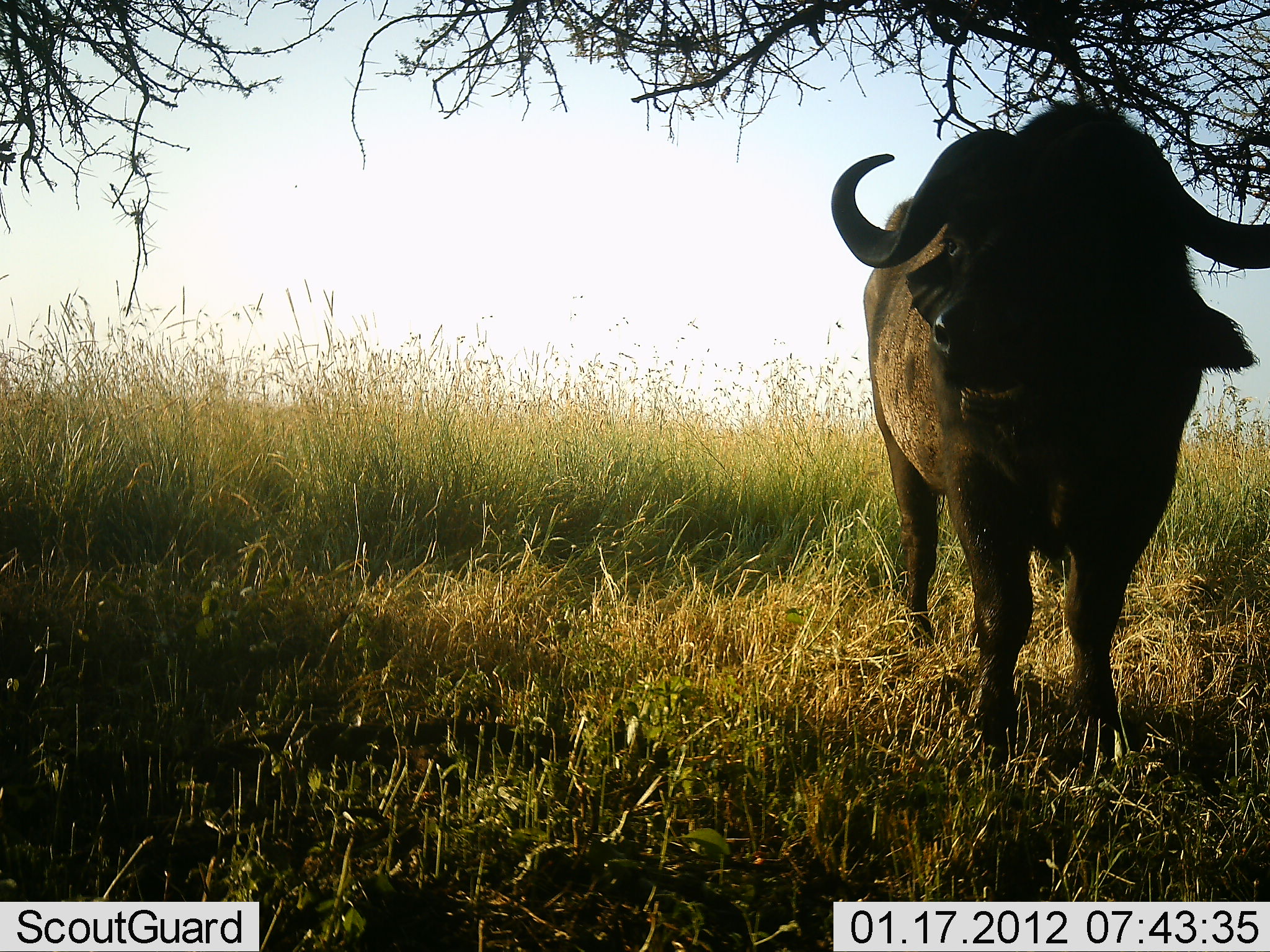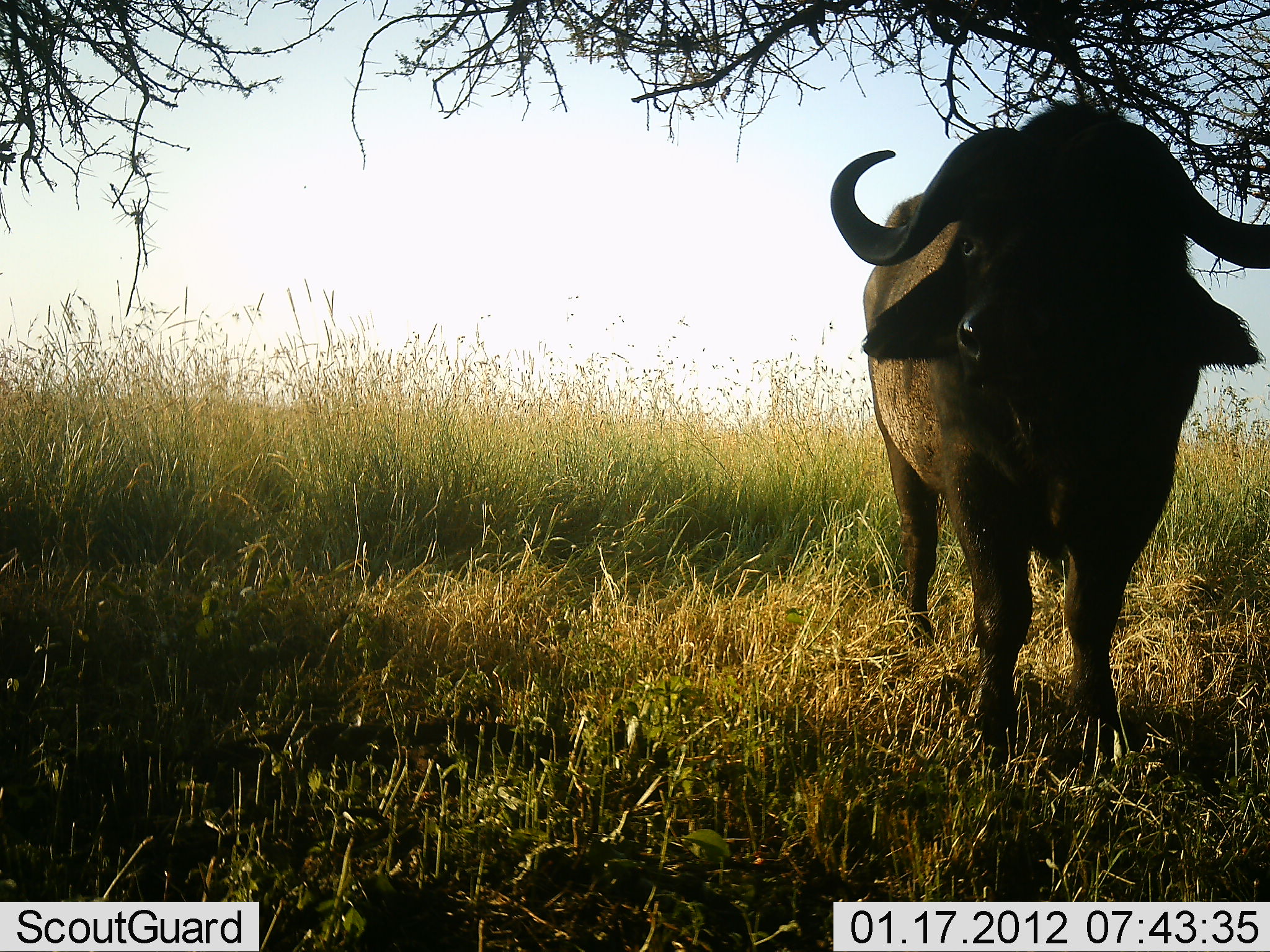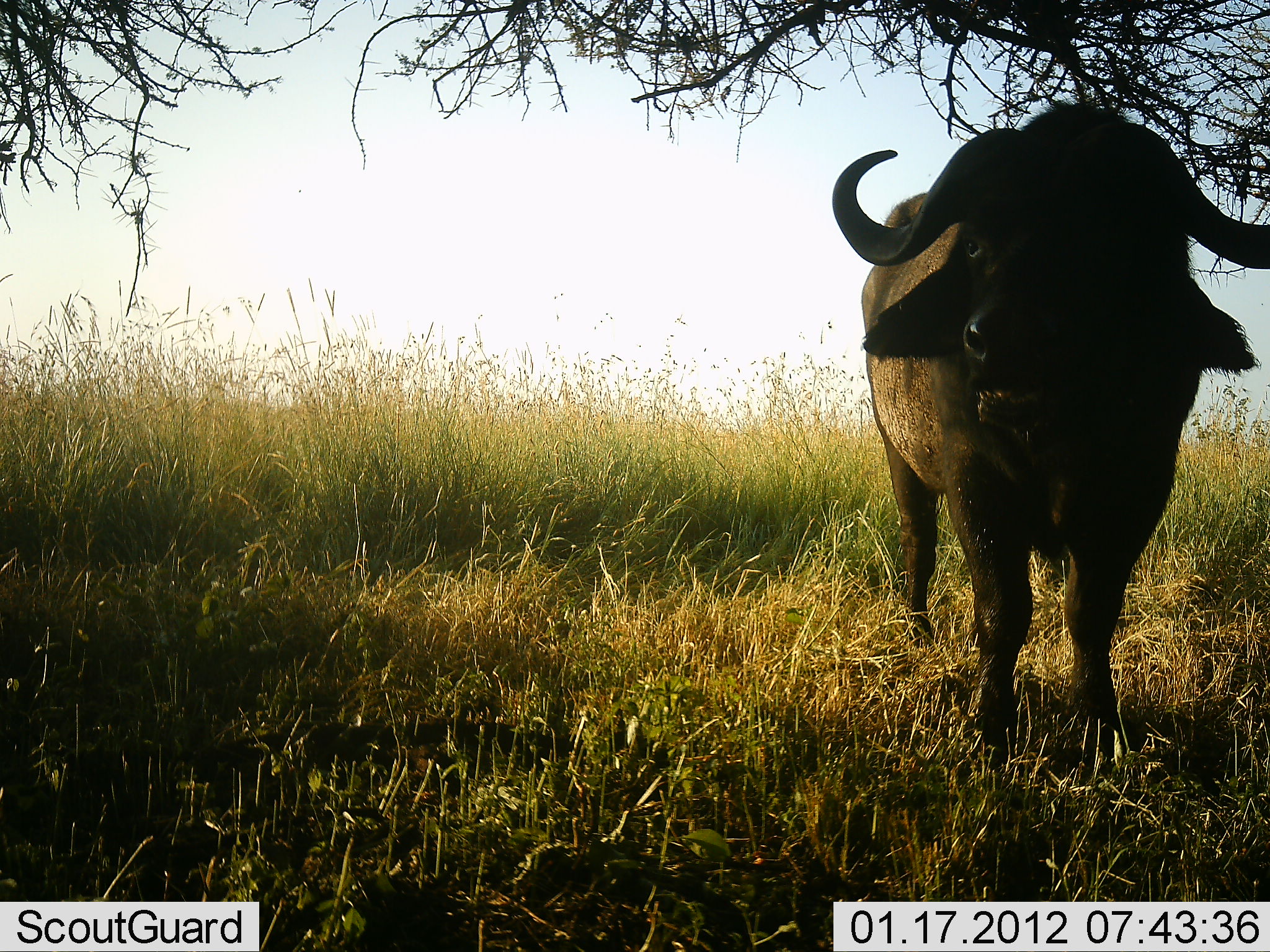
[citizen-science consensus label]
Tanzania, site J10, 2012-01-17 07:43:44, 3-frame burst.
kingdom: Animalia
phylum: Chordata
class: Mammalia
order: Artiodactyla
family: Bovidae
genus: Syncerus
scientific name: Syncerus caffer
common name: cape buffalo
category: buffalo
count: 1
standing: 89%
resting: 0%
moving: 0%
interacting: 0%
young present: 0%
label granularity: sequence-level